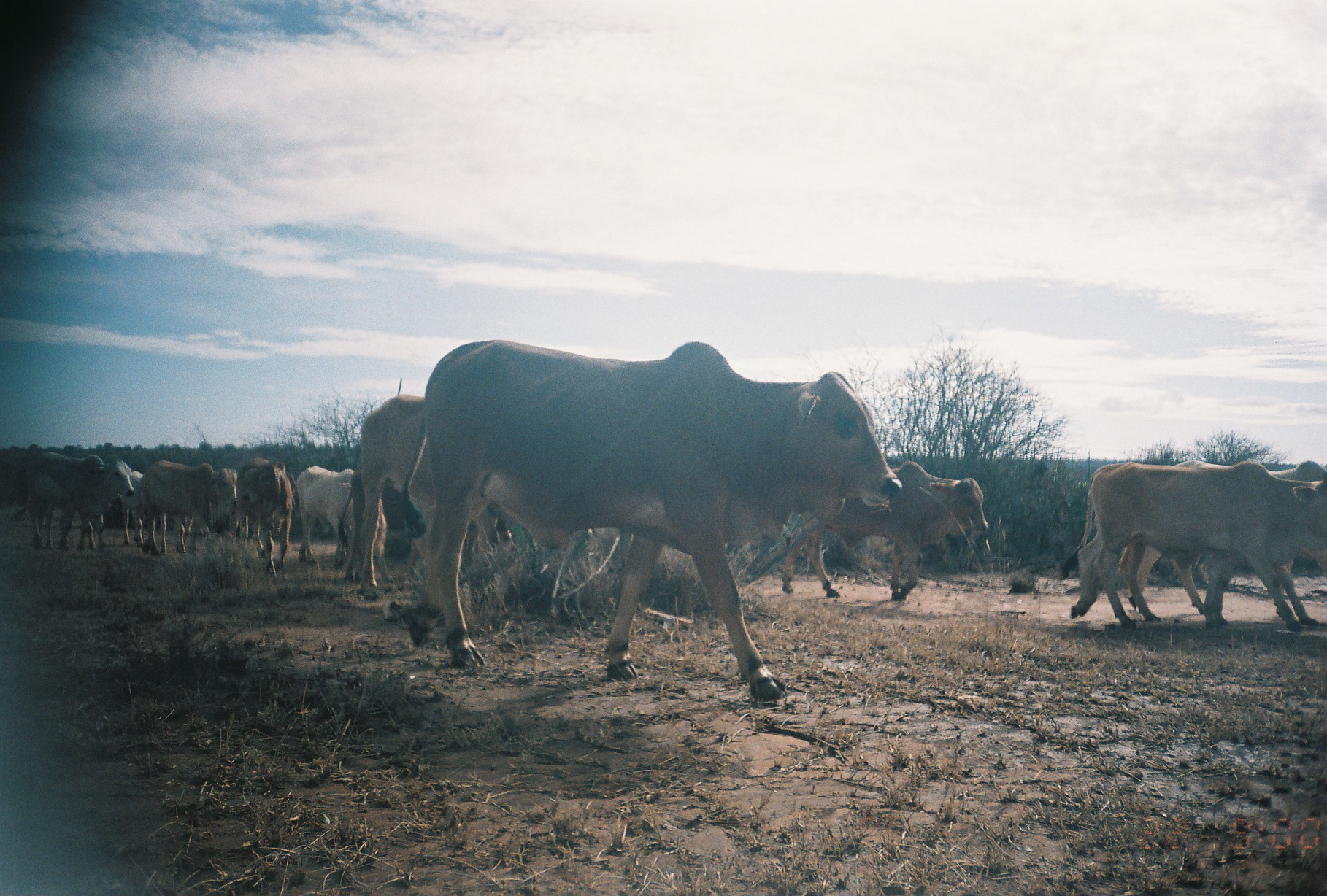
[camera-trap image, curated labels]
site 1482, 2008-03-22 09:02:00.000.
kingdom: Animalia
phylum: Chordata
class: Mammalia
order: Artiodactyla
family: Bovidae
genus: Bos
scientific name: Bos taurus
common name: domestic cattle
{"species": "Bos taurus (domestic cattle)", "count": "15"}